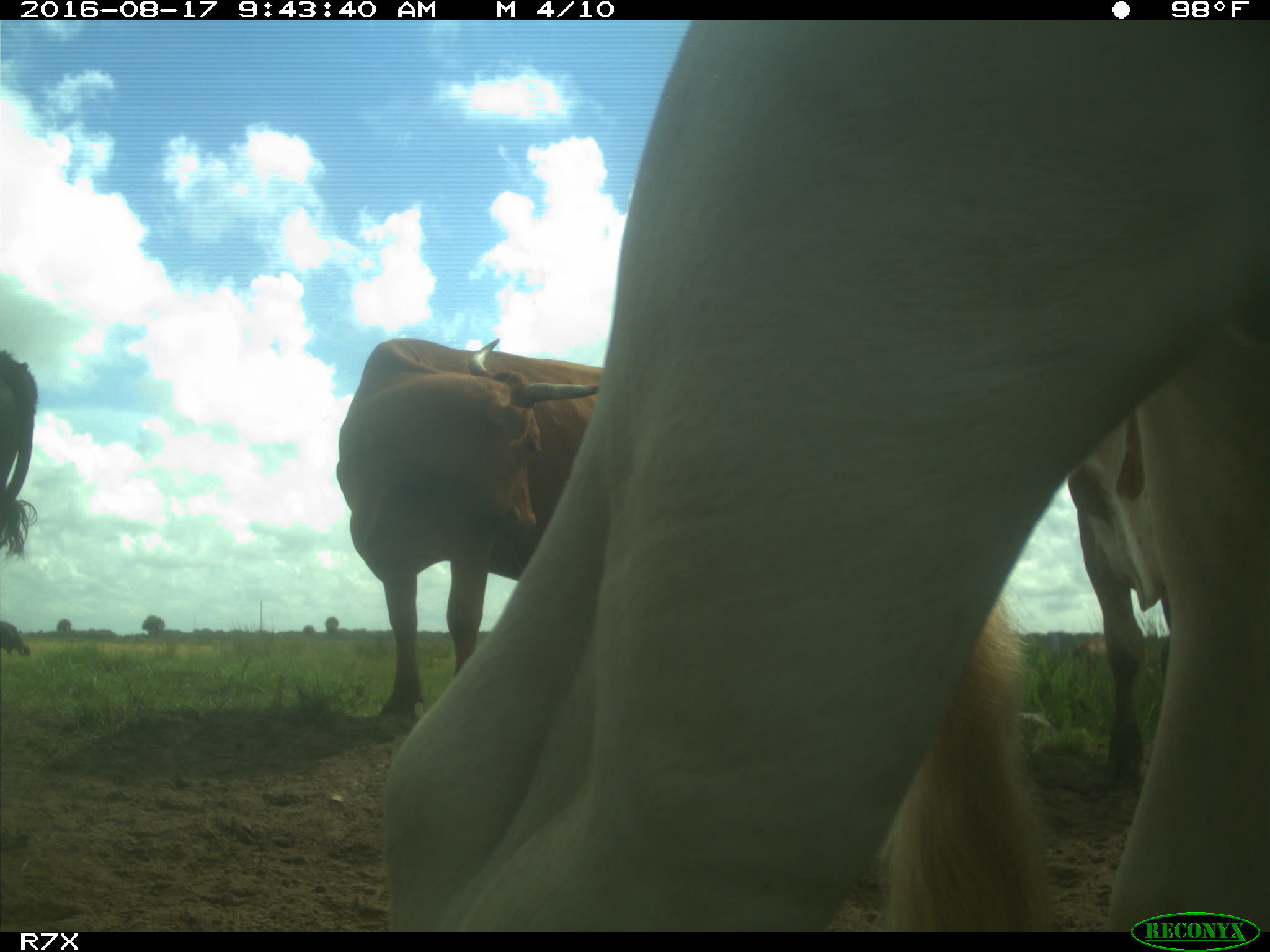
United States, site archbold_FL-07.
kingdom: Animalia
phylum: Chordata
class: Mammalia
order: Artiodactyla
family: Bovidae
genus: Bos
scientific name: Bos taurus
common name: domestic cow